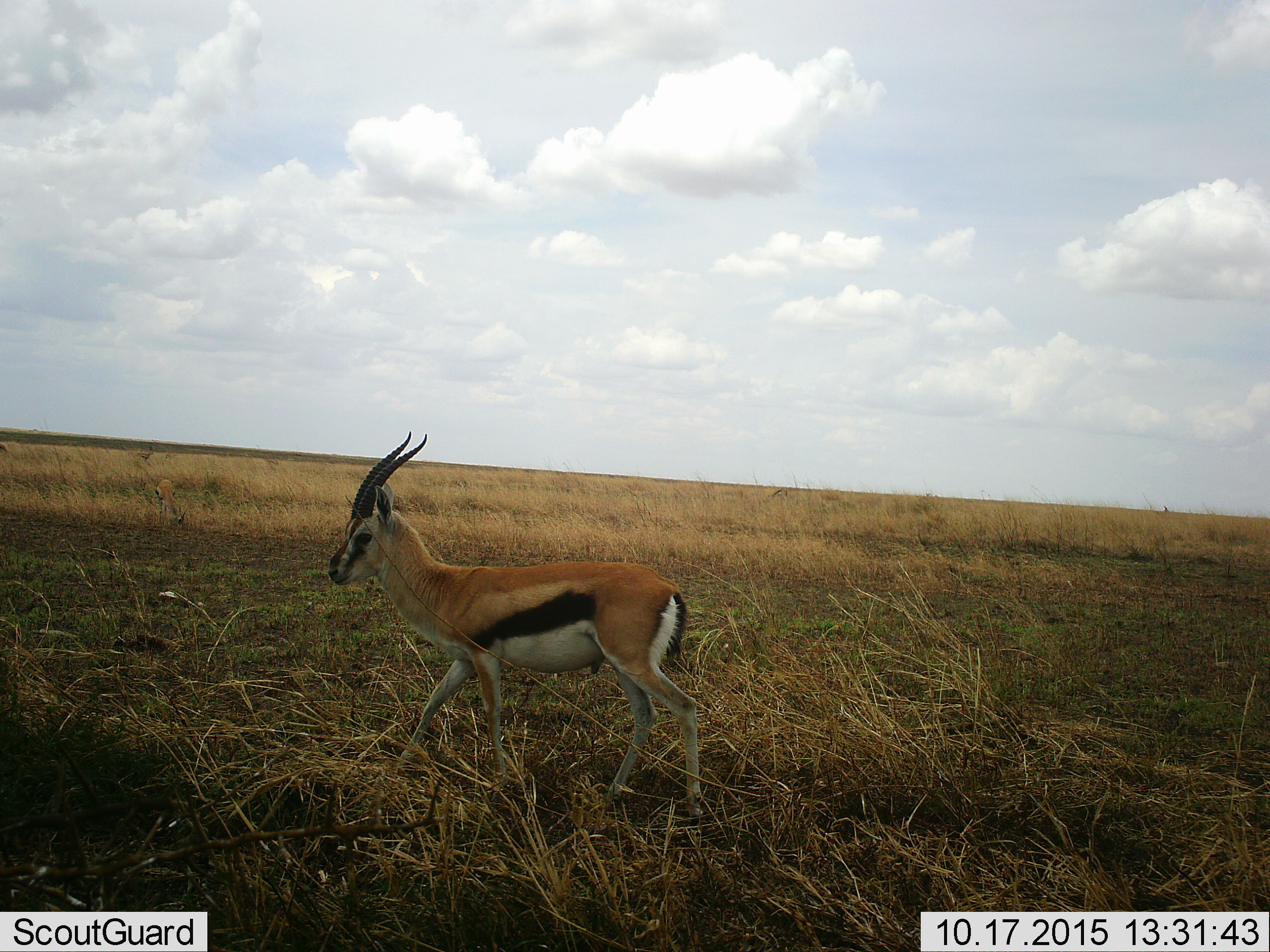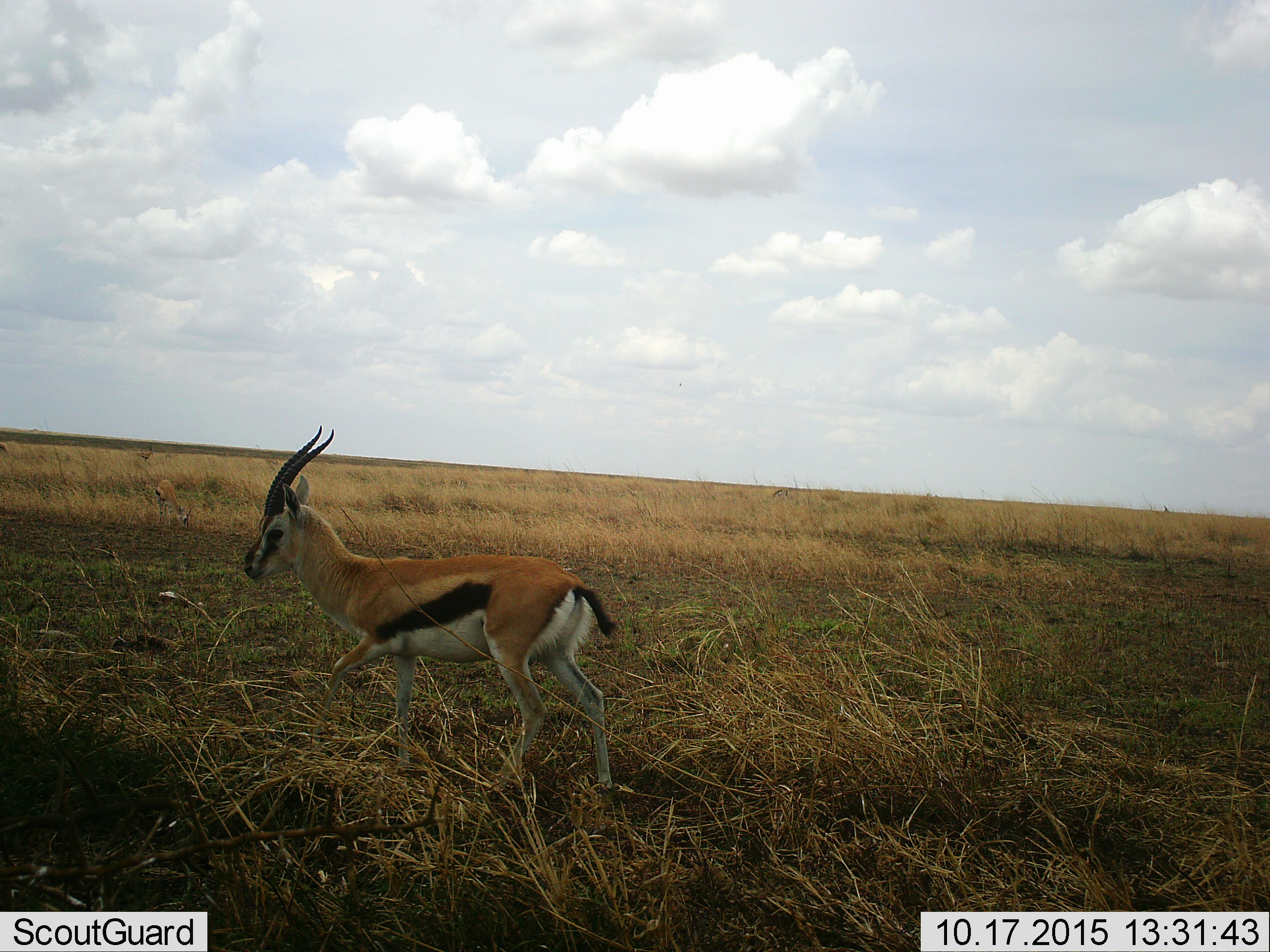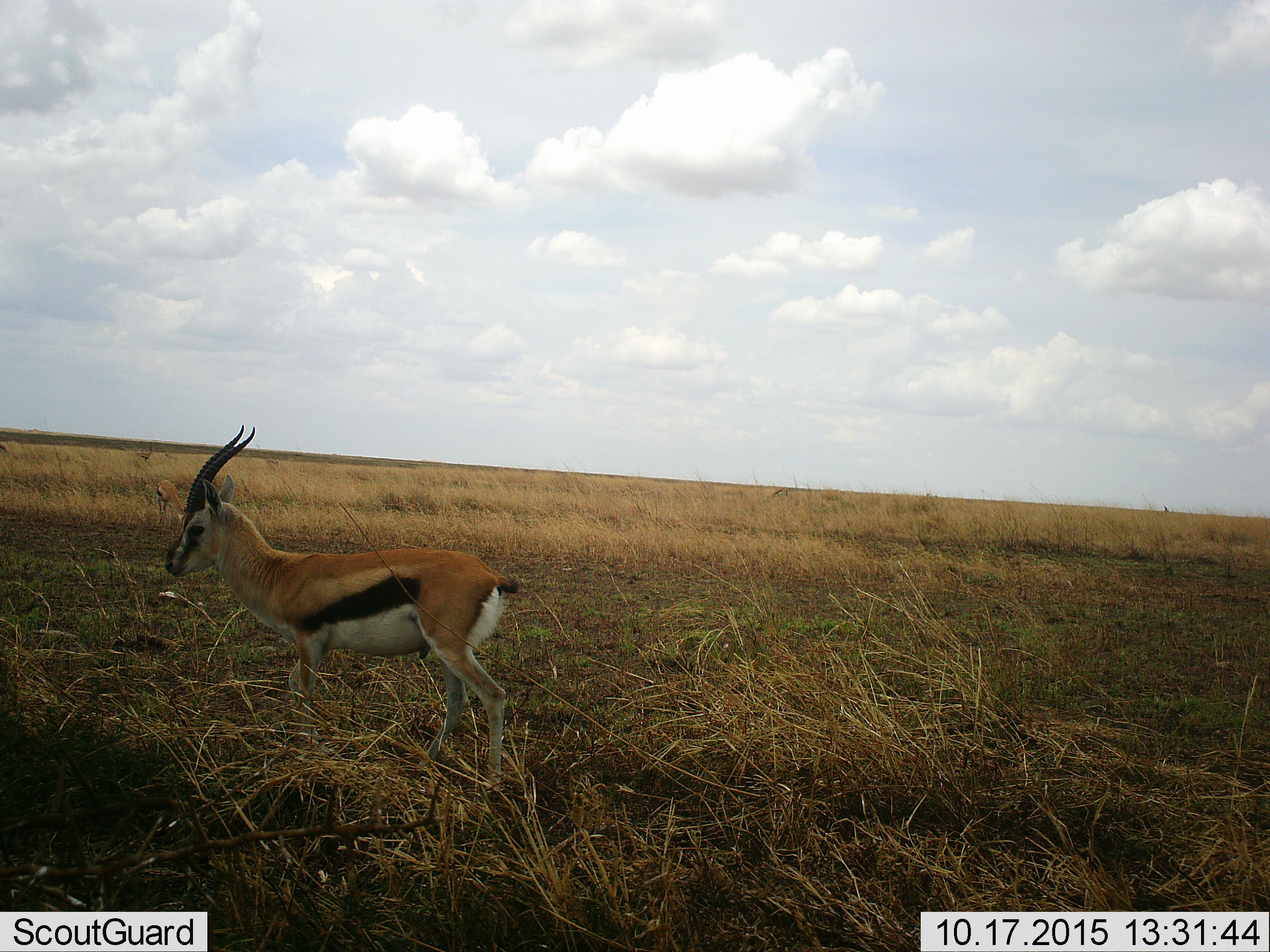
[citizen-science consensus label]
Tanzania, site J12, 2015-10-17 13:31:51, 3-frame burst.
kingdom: Animalia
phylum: Chordata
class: Mammalia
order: Artiodactyla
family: Bovidae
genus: Eudorcas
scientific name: Eudorcas thomsonii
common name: thomson's gazelle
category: gazellethomsons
Gazellethomsons (thomson's gazelle) (Eudorcas thomsonii), count 1. Behavior (volunteer vote fractions): standing 0%, resting 0%, moving 89%, interacting 0%. Young present (vote fraction): 22%. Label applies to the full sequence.